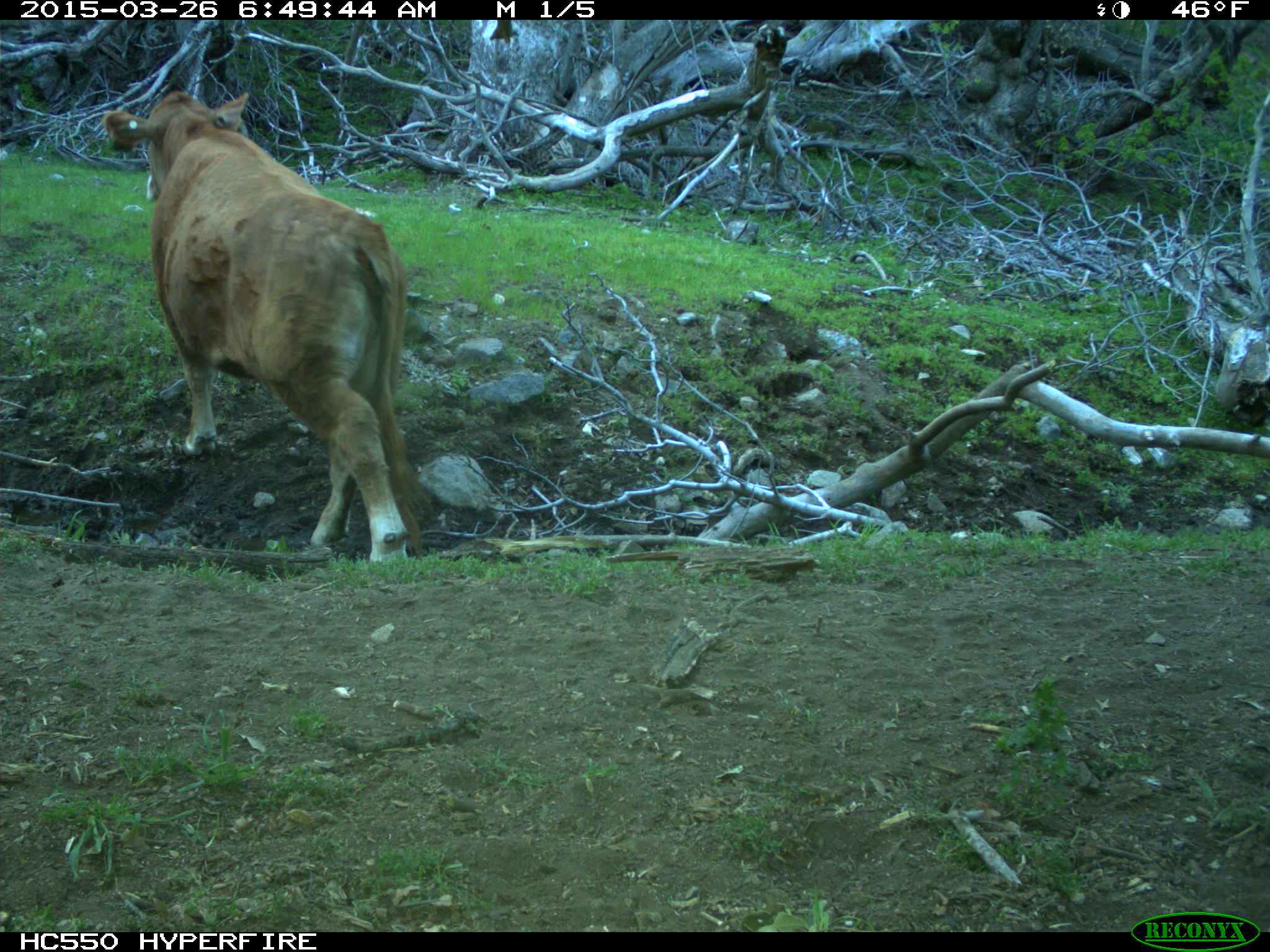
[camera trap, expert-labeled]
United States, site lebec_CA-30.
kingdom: Animalia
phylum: Chordata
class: Mammalia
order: Artiodactyla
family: Bovidae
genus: Bos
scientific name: Bos taurus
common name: domestic cow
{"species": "Bos taurus (domestic cow)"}